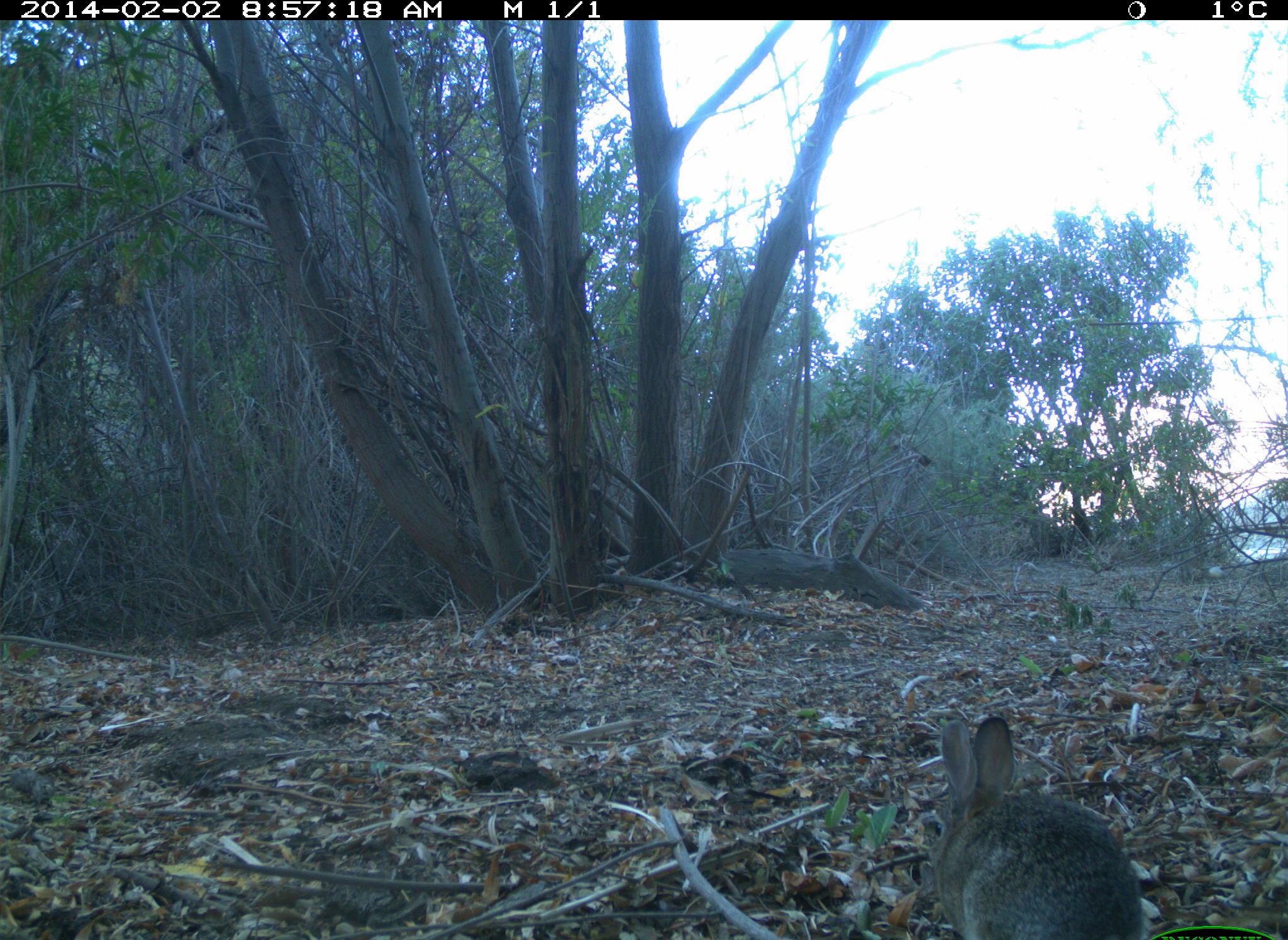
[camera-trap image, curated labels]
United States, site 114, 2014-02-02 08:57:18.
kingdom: Animalia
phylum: Chordata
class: Mammalia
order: Lagomorpha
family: Leporidae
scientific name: Leporidae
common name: rabbits and hares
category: rabbit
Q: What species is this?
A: Rabbit (rabbits and hares) (Leporidae).